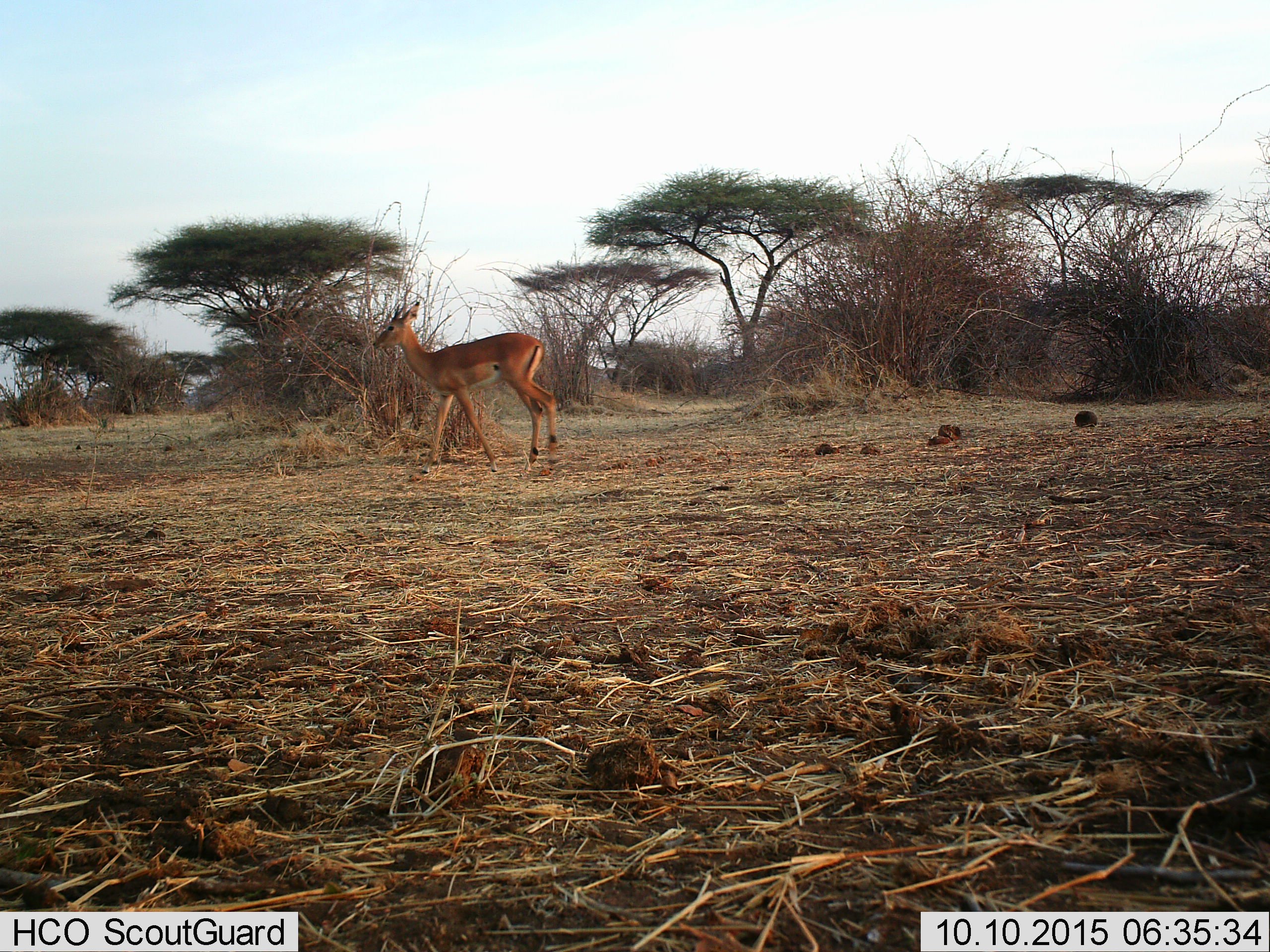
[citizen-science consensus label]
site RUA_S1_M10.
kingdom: Animalia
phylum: Chordata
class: Mammalia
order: Artiodactyla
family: Bovidae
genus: Aepyceros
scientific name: Aepyceros melampus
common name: impala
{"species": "impala (Aepyceros melampus)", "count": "1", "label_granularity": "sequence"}